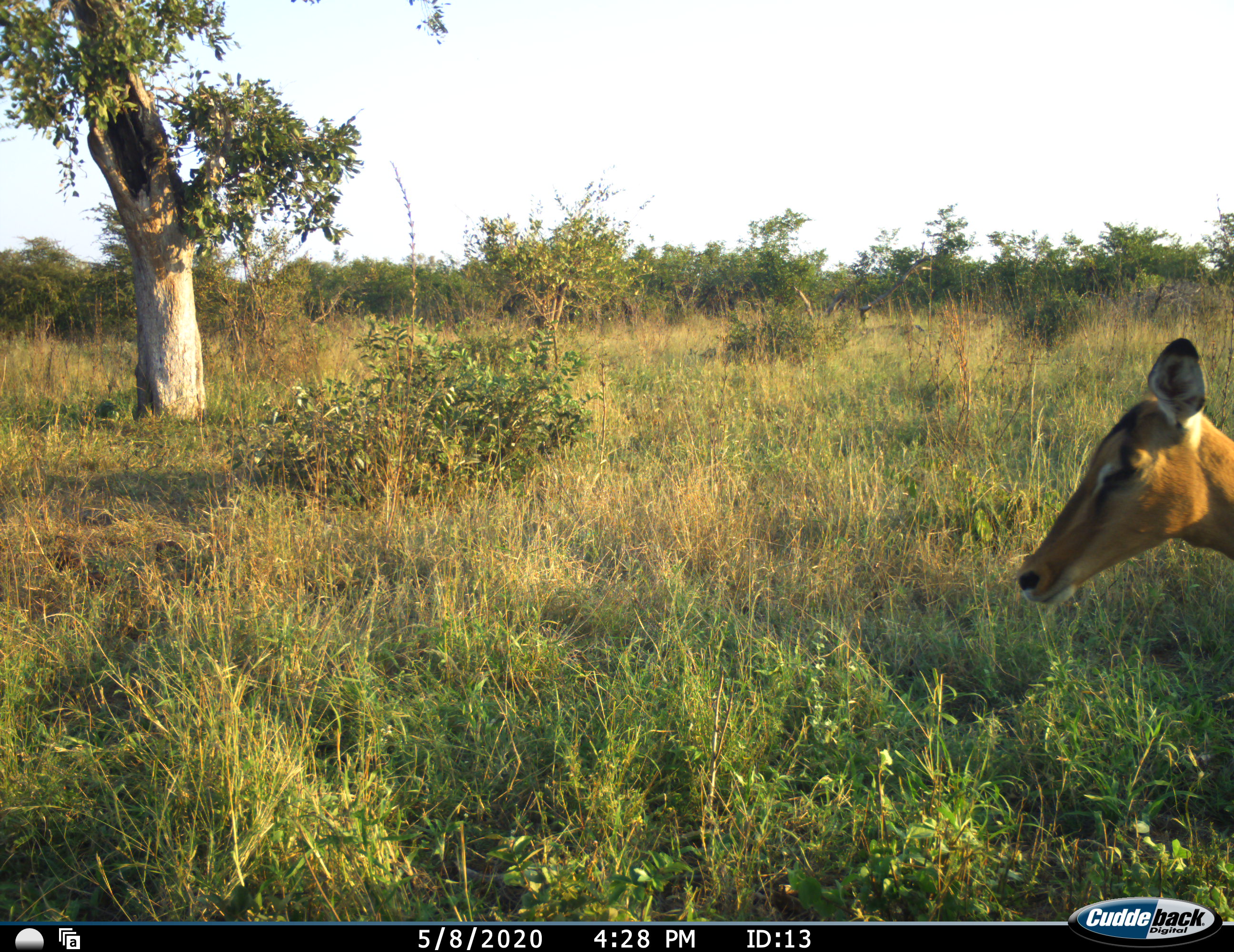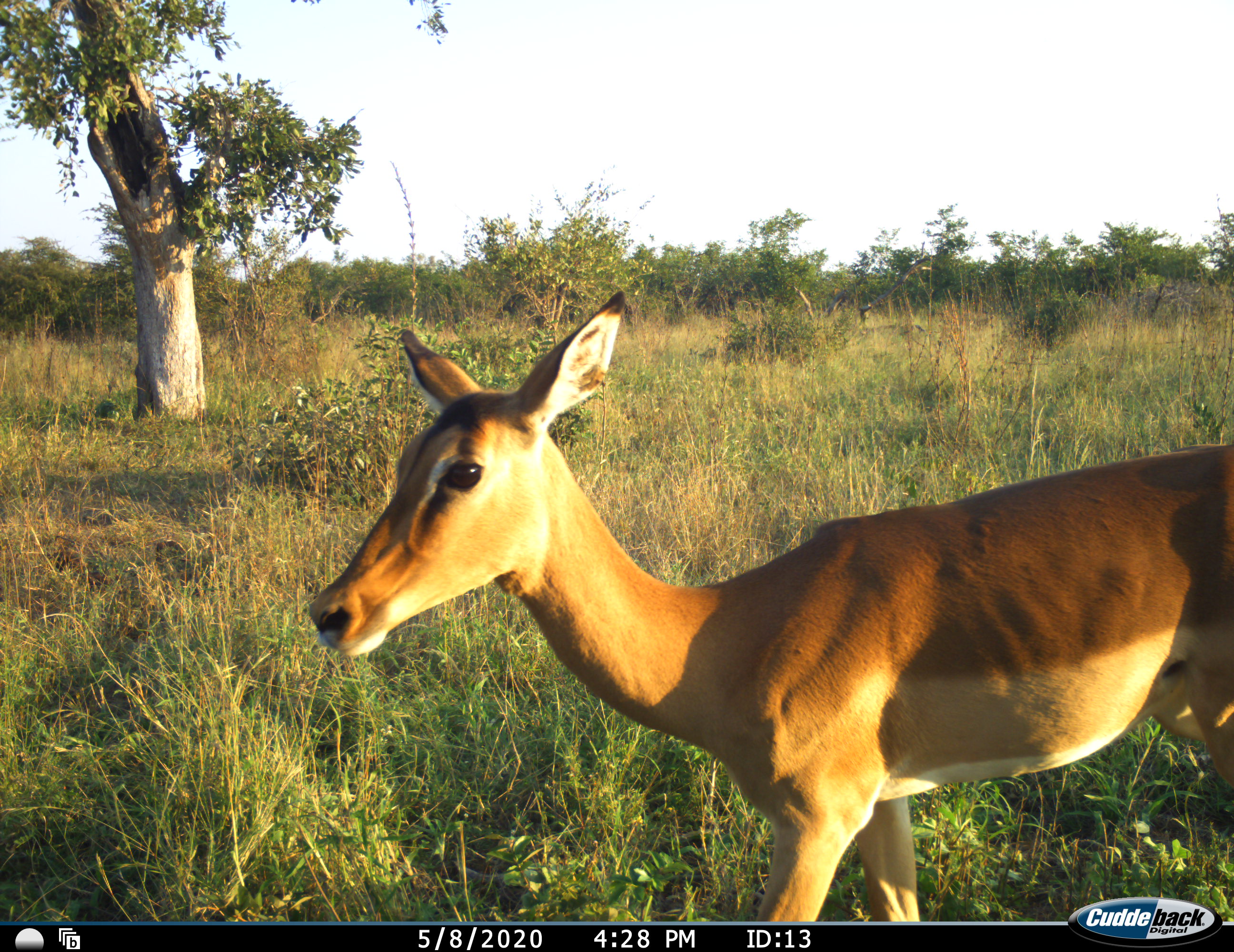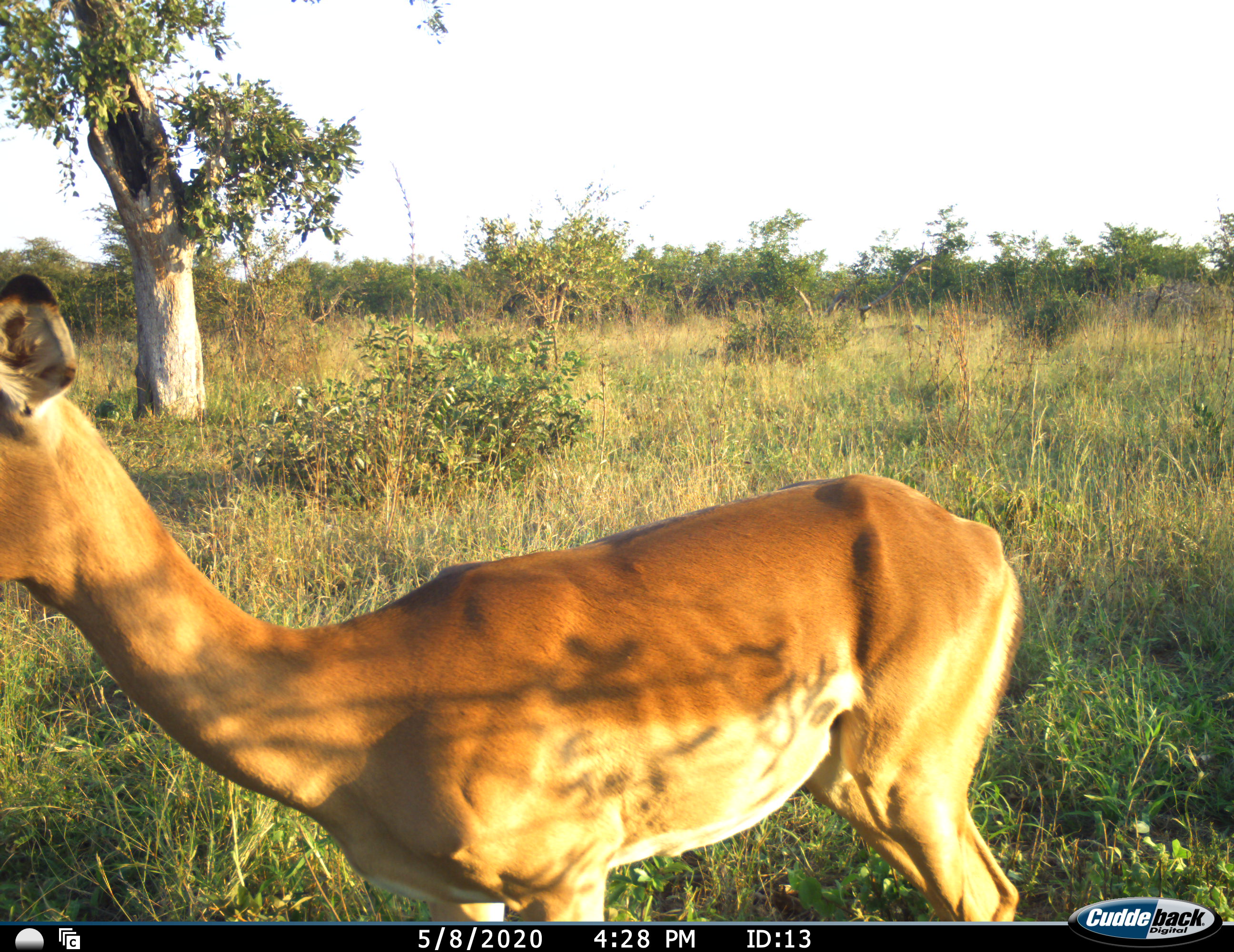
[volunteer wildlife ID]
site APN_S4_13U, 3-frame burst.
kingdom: Animalia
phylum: Chordata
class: Mammalia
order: Artiodactyla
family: Bovidae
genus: Aepyceros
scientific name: Aepyceros melampus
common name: impala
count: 1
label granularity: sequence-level